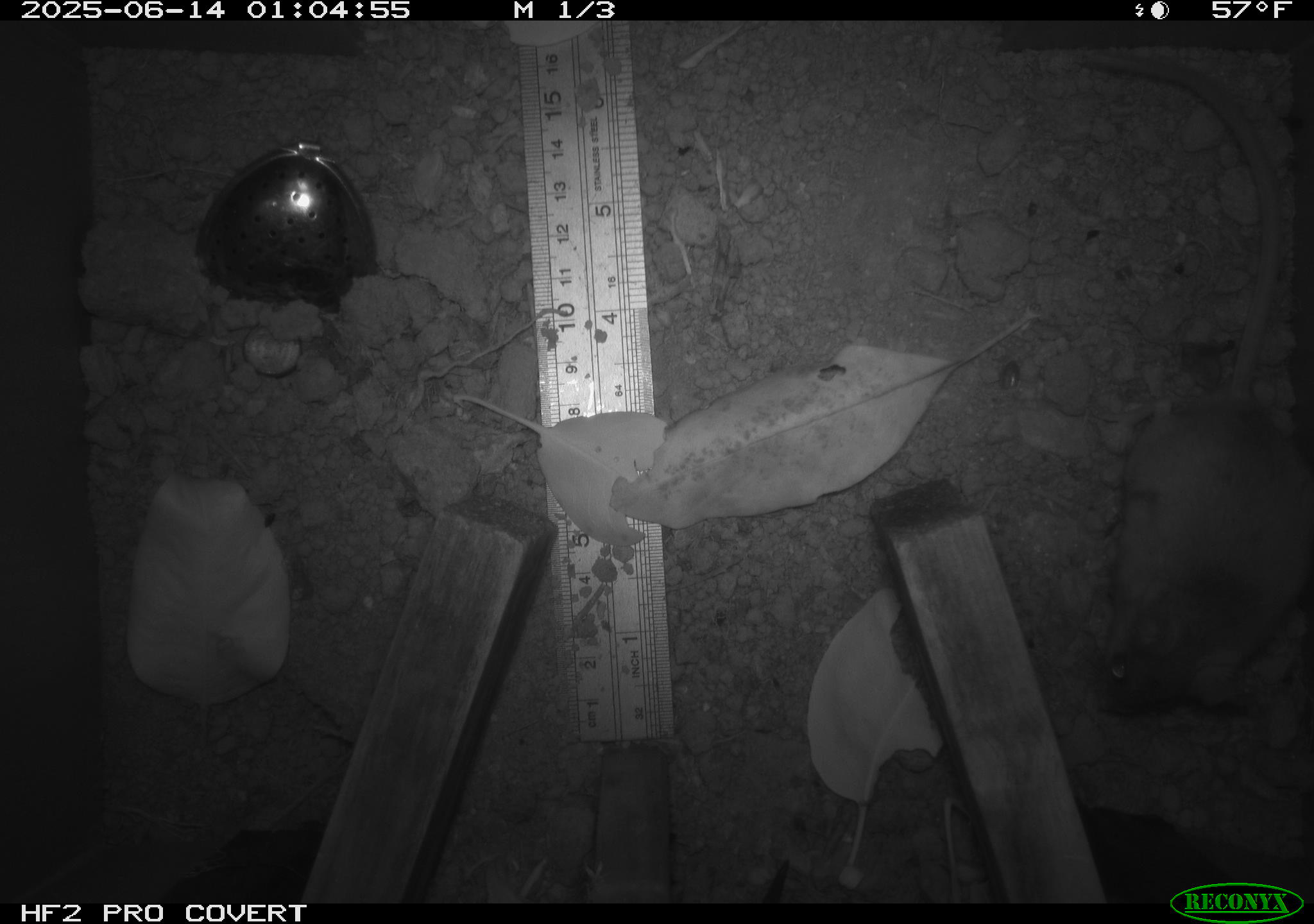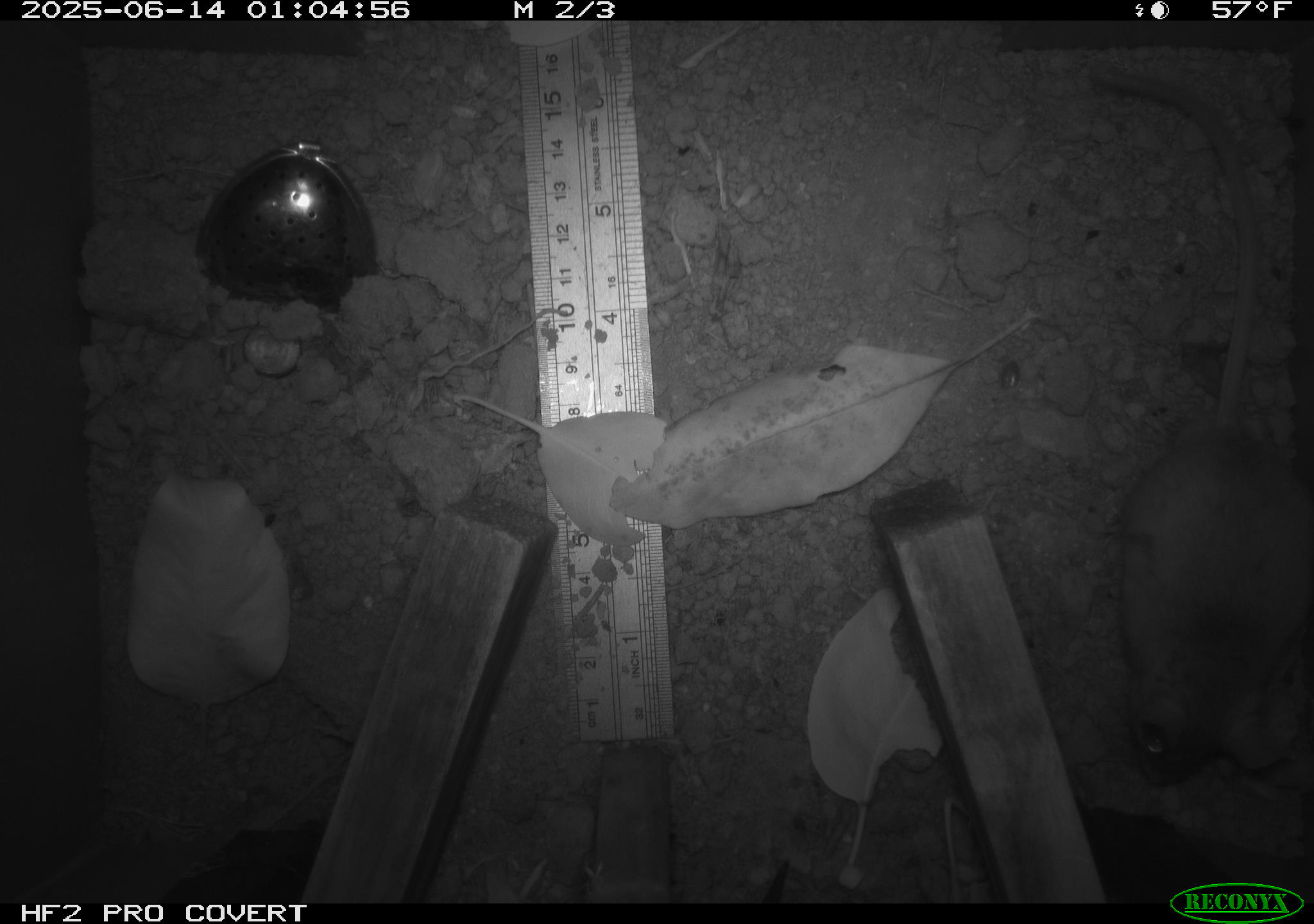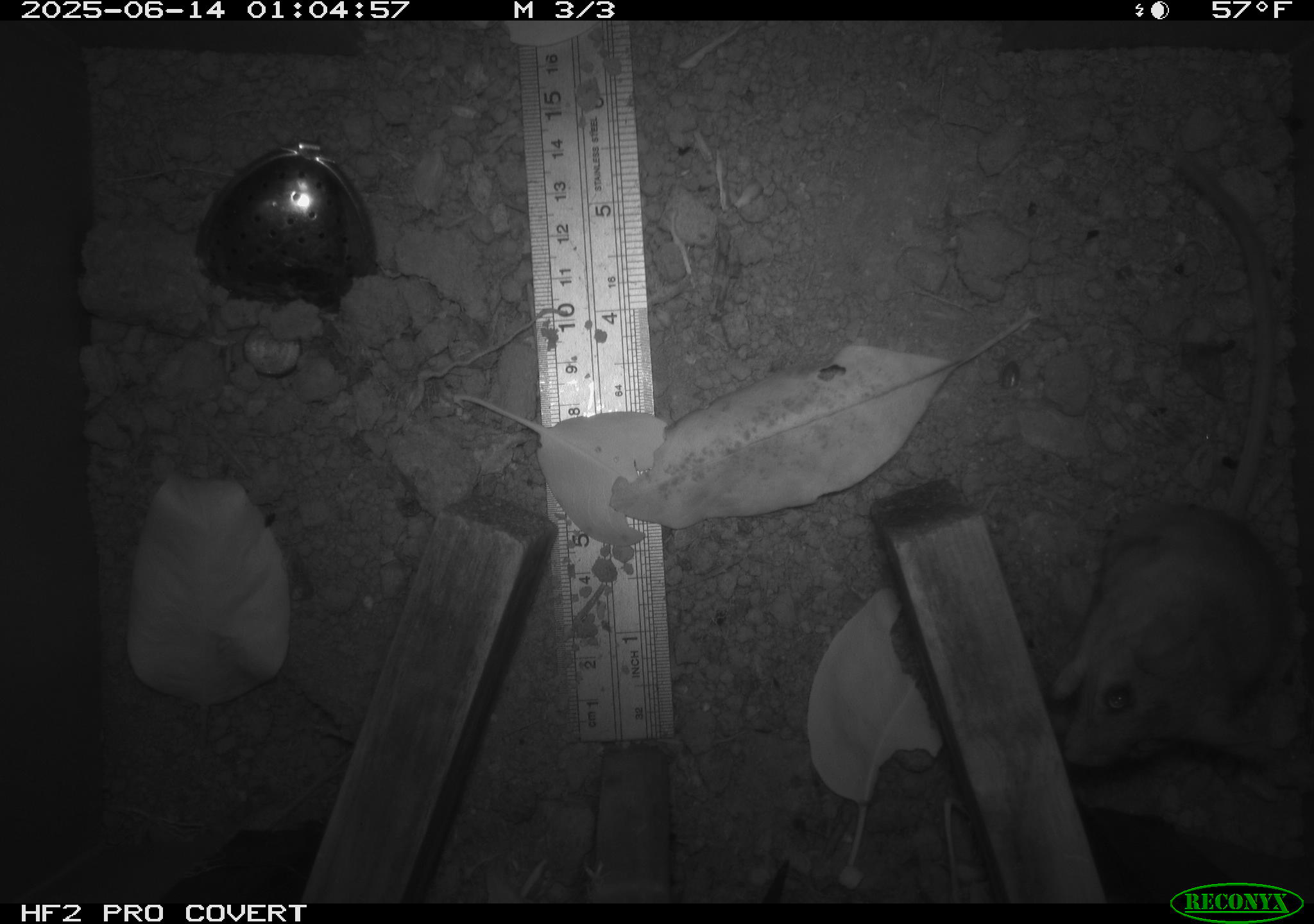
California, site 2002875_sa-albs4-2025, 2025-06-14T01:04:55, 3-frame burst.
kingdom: Animalia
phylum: Chordata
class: Mammalia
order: Rodentia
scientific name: Rodentia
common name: mouse species